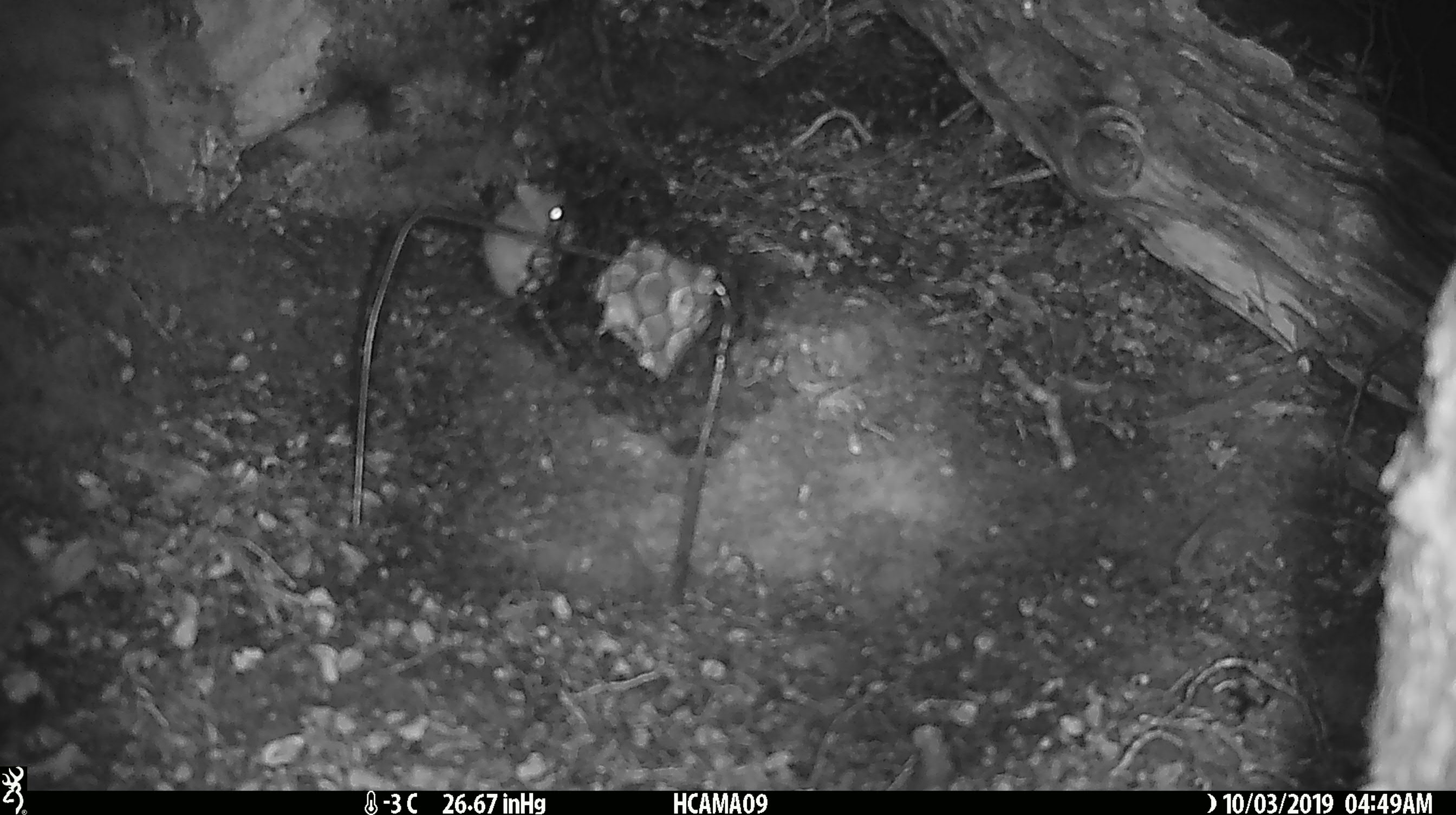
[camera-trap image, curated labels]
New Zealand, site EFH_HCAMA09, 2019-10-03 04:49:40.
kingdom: Animalia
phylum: Chordata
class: Mammalia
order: Rodentia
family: Muridae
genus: Mus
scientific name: Mus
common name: mouse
Mouse (Mus).